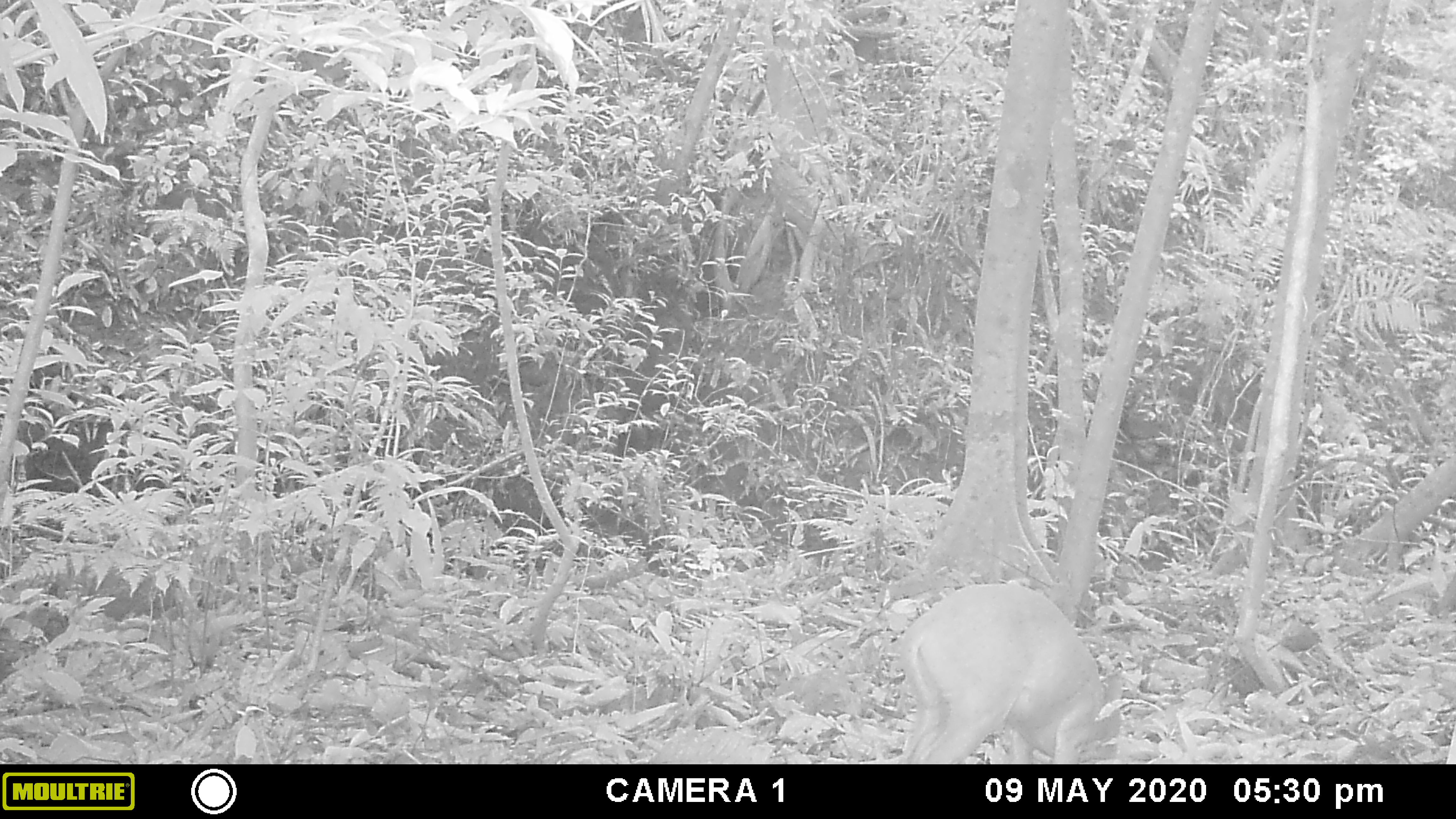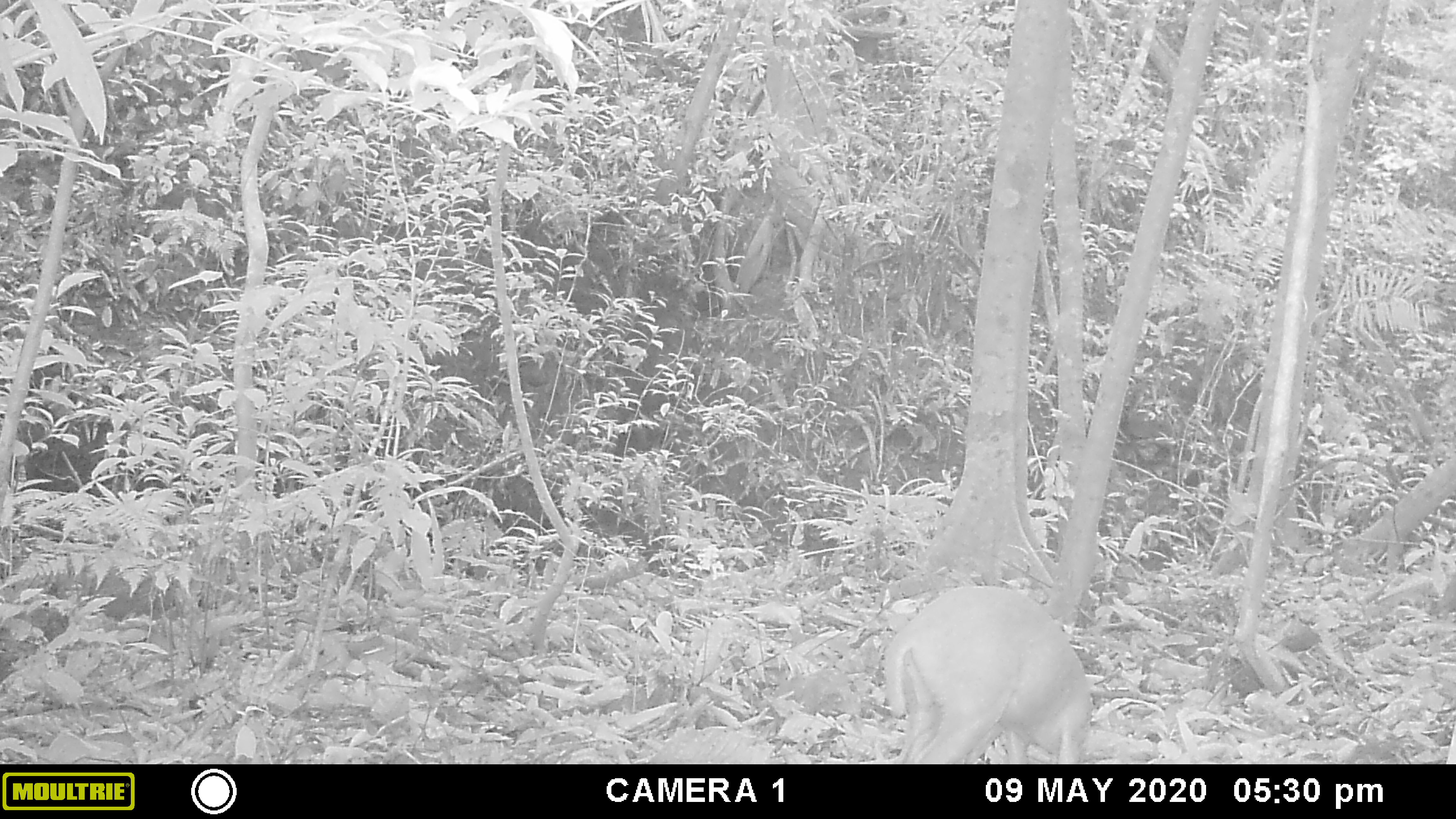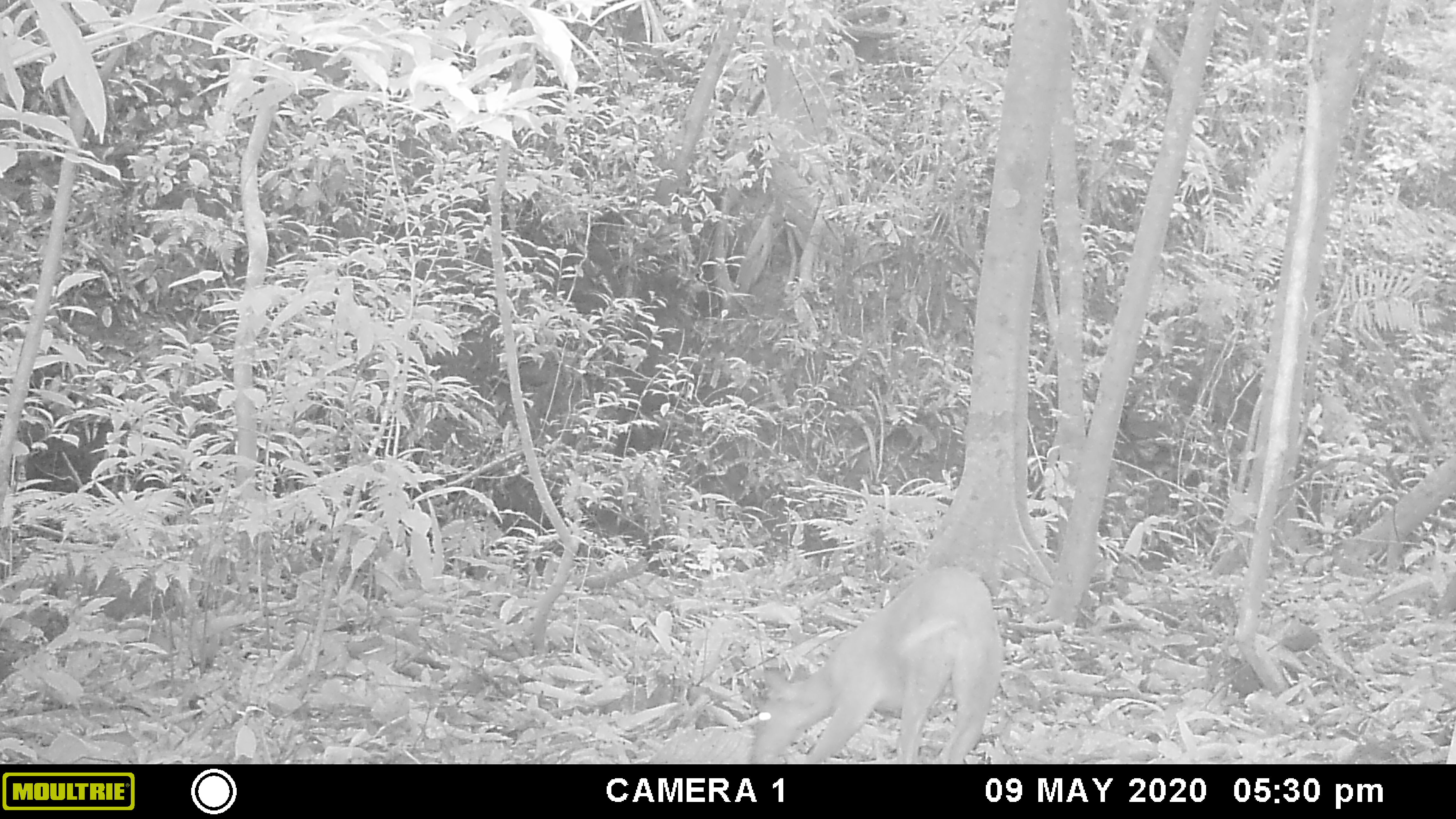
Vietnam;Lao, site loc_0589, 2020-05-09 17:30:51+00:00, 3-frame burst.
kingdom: Animalia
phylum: Chordata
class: Mammalia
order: Artiodactyla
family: Cervidae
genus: Muntiacus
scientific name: Muntiacus muntjak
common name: red muntjac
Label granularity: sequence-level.